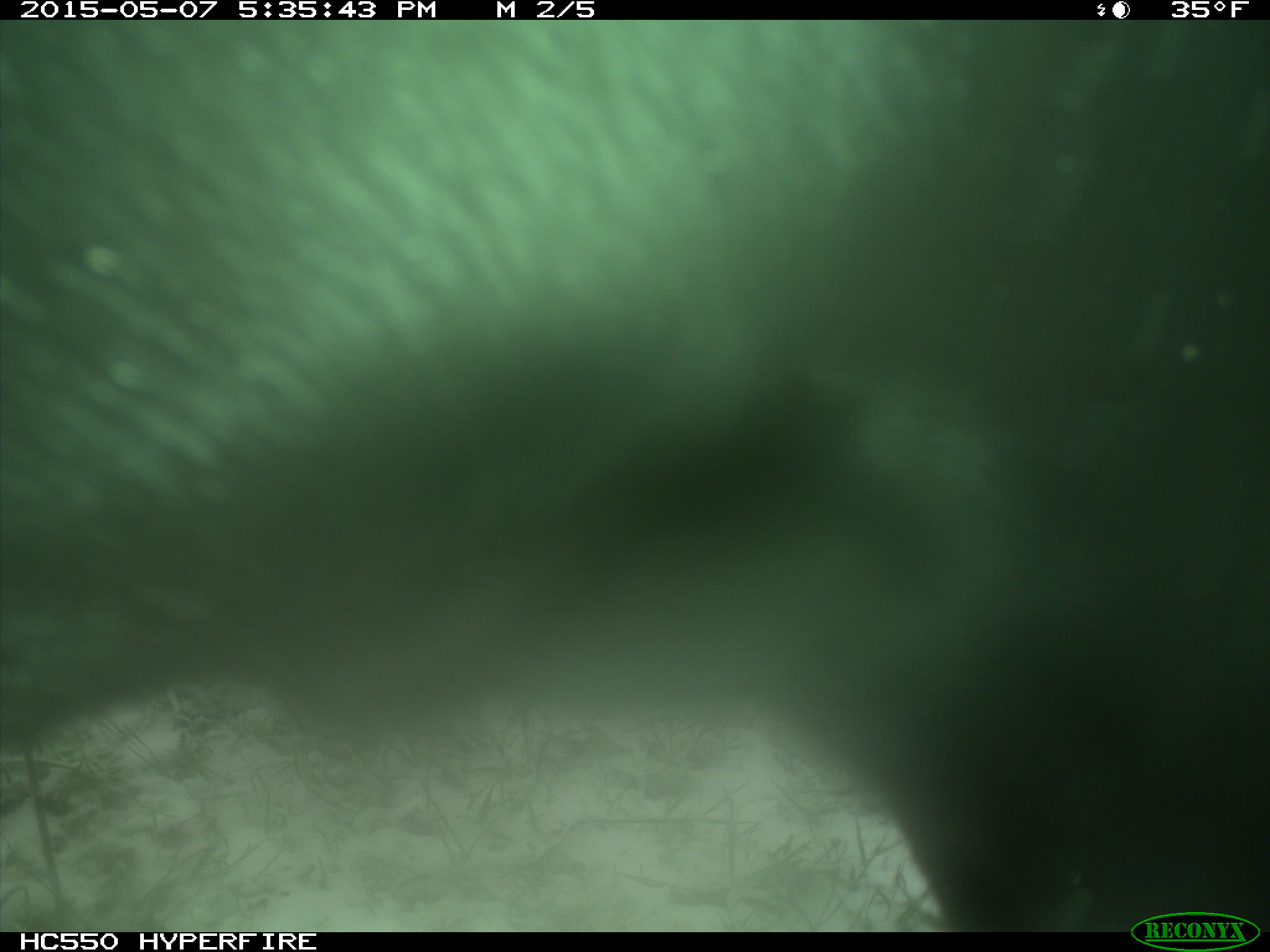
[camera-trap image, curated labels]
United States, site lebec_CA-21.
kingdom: Animalia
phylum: Chordata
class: Mammalia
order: Artiodactyla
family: Bovidae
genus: Bos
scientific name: Bos taurus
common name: domestic cow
Bos taurus (domestic cow).